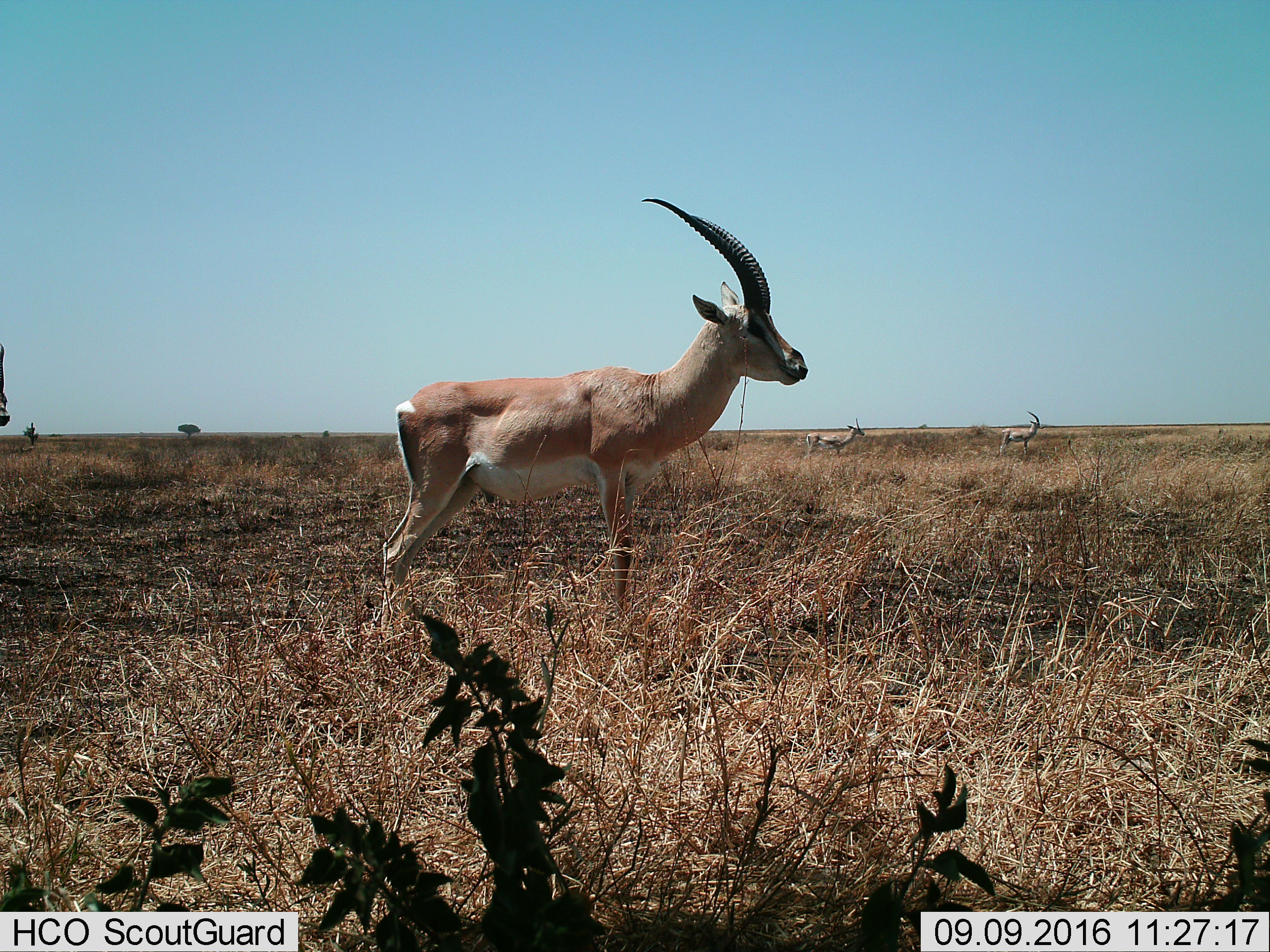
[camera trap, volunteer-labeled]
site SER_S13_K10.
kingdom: Animalia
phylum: Chordata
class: Mammalia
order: Artiodactyla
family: Bovidae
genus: Nanger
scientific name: Nanger granti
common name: grant's gazelle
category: gazellegrants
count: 4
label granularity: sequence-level